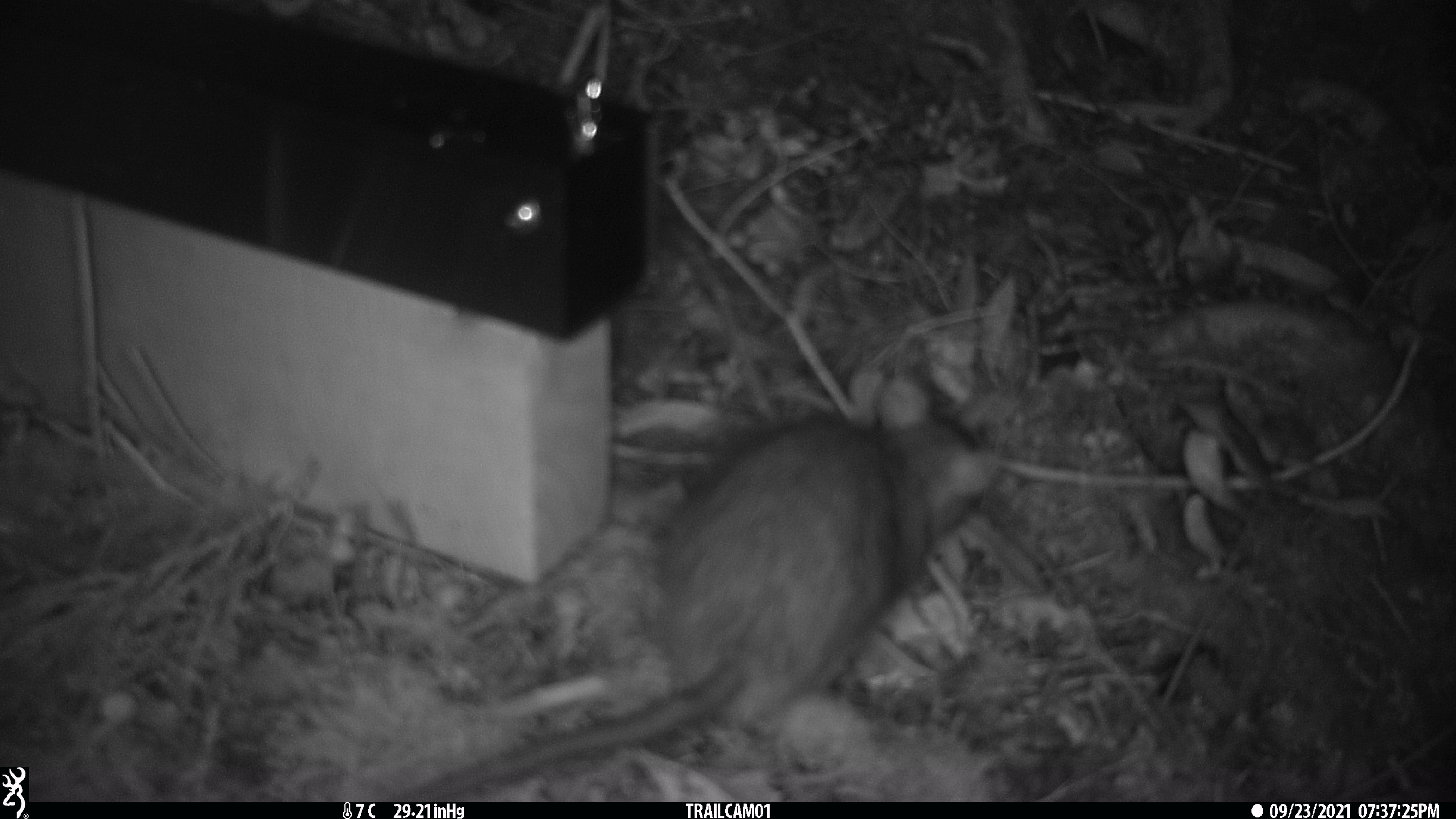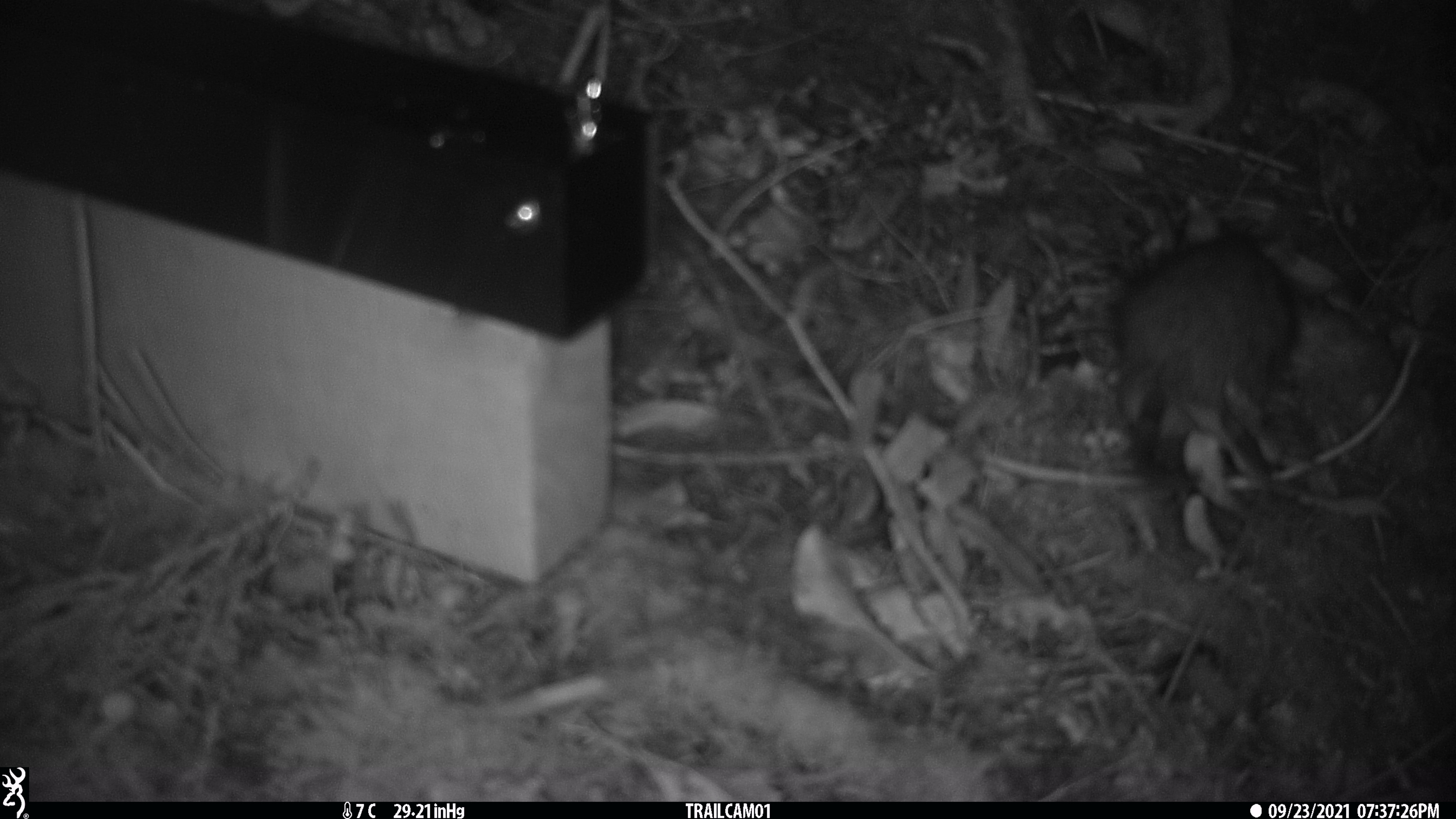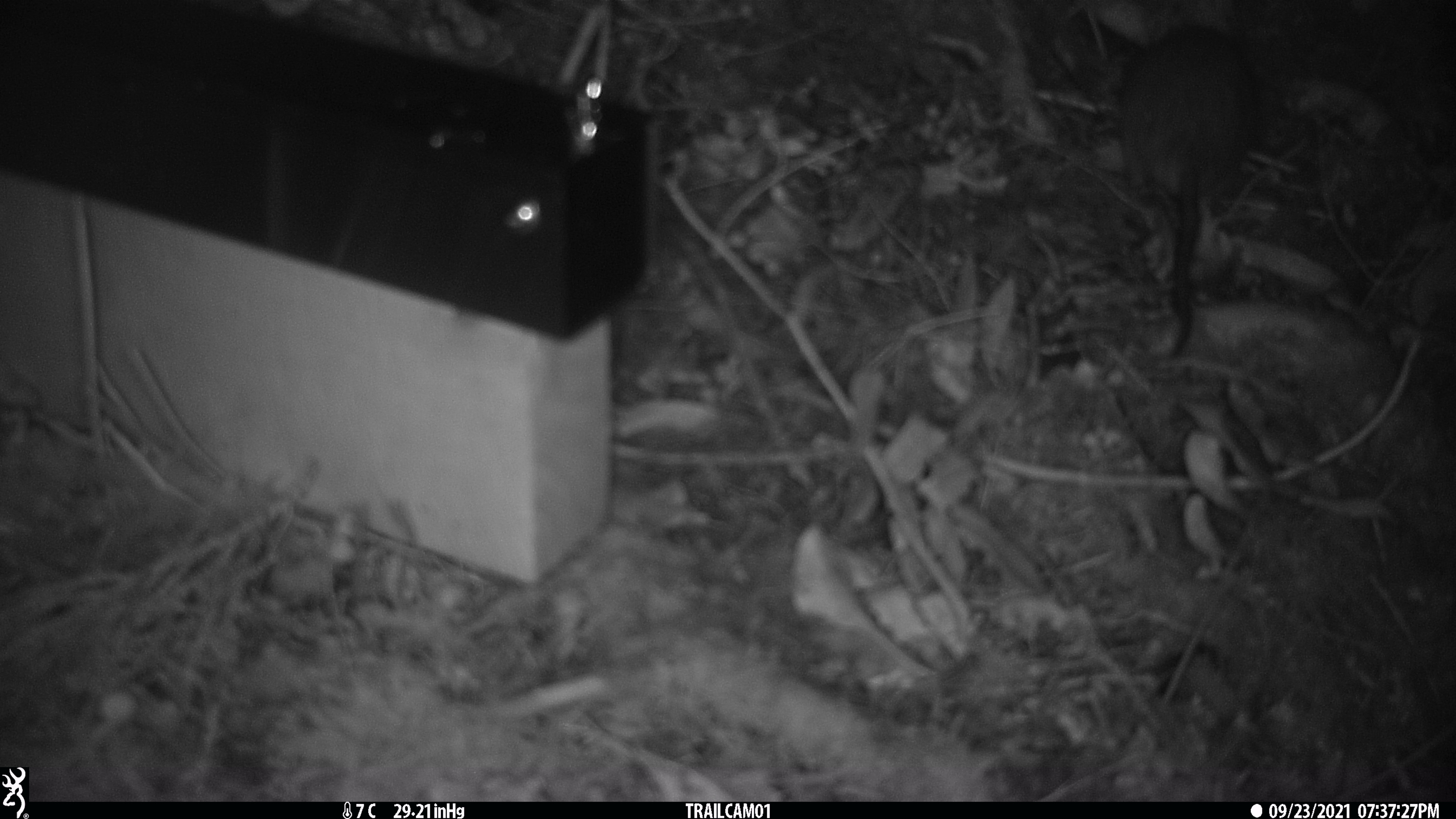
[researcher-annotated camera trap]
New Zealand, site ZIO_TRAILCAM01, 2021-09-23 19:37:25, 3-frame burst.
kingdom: Animalia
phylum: Chordata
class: Mammalia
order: Rodentia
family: Muridae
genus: Rattus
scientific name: Rattus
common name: rat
Rat (Rattus).